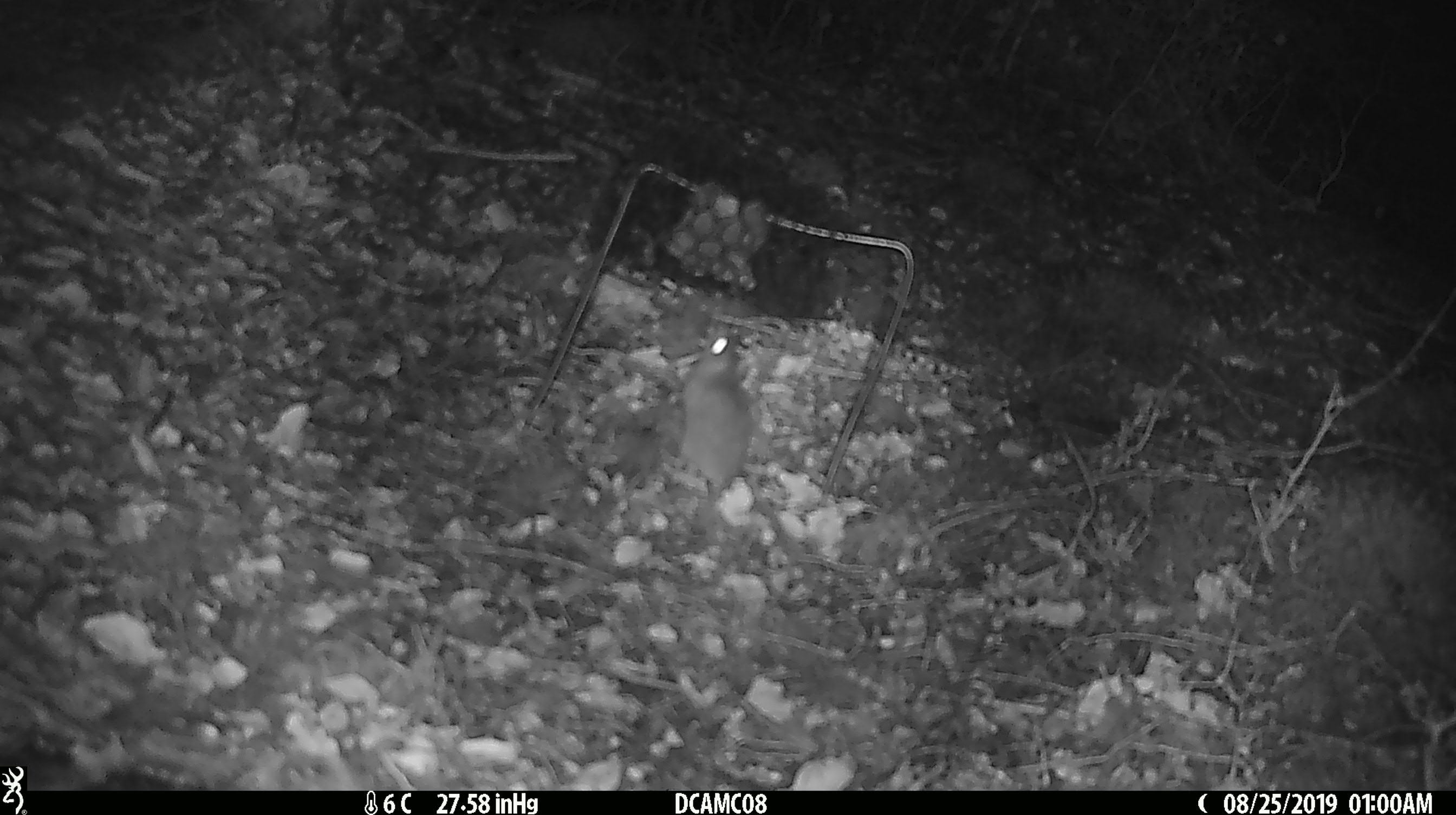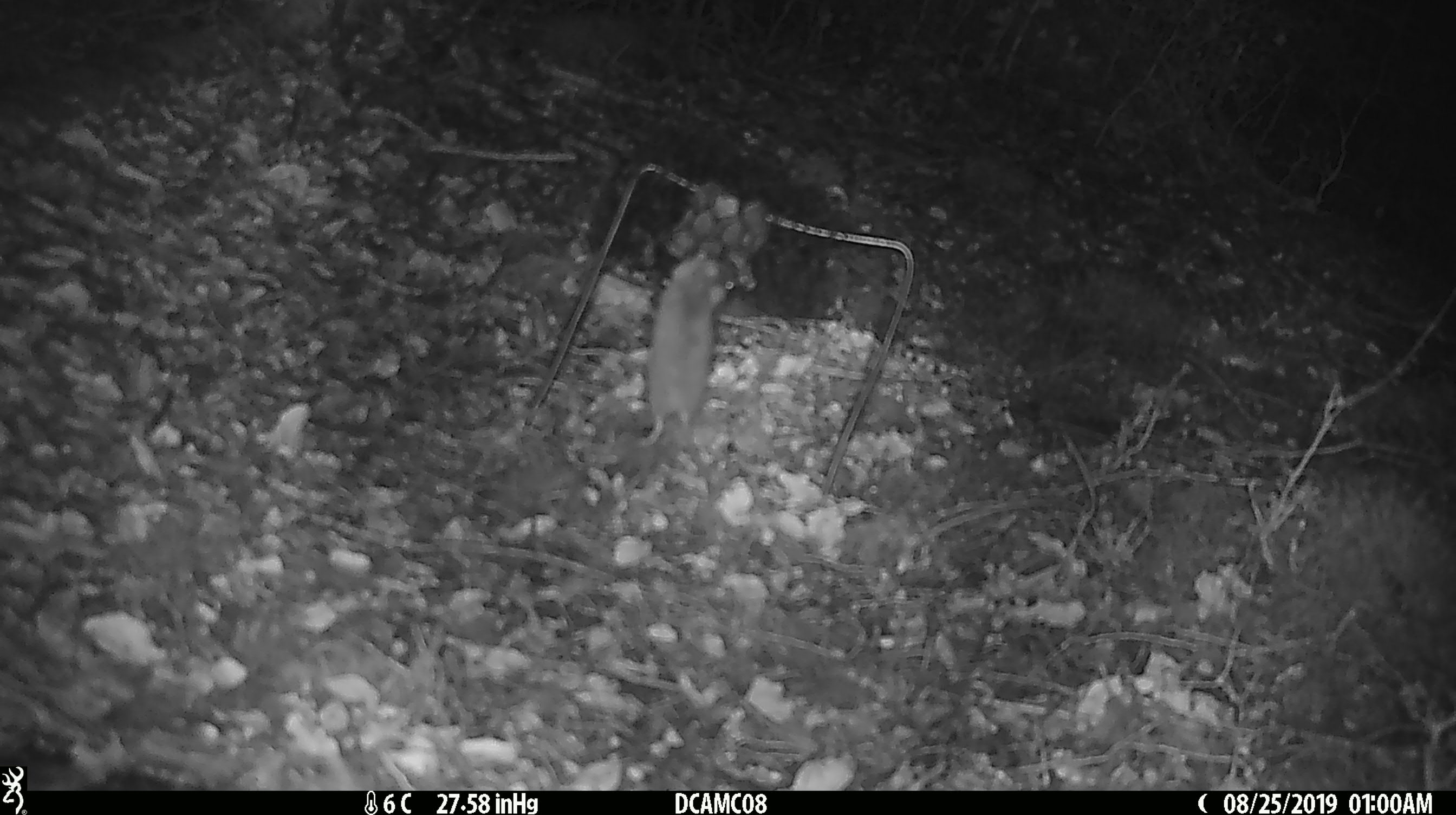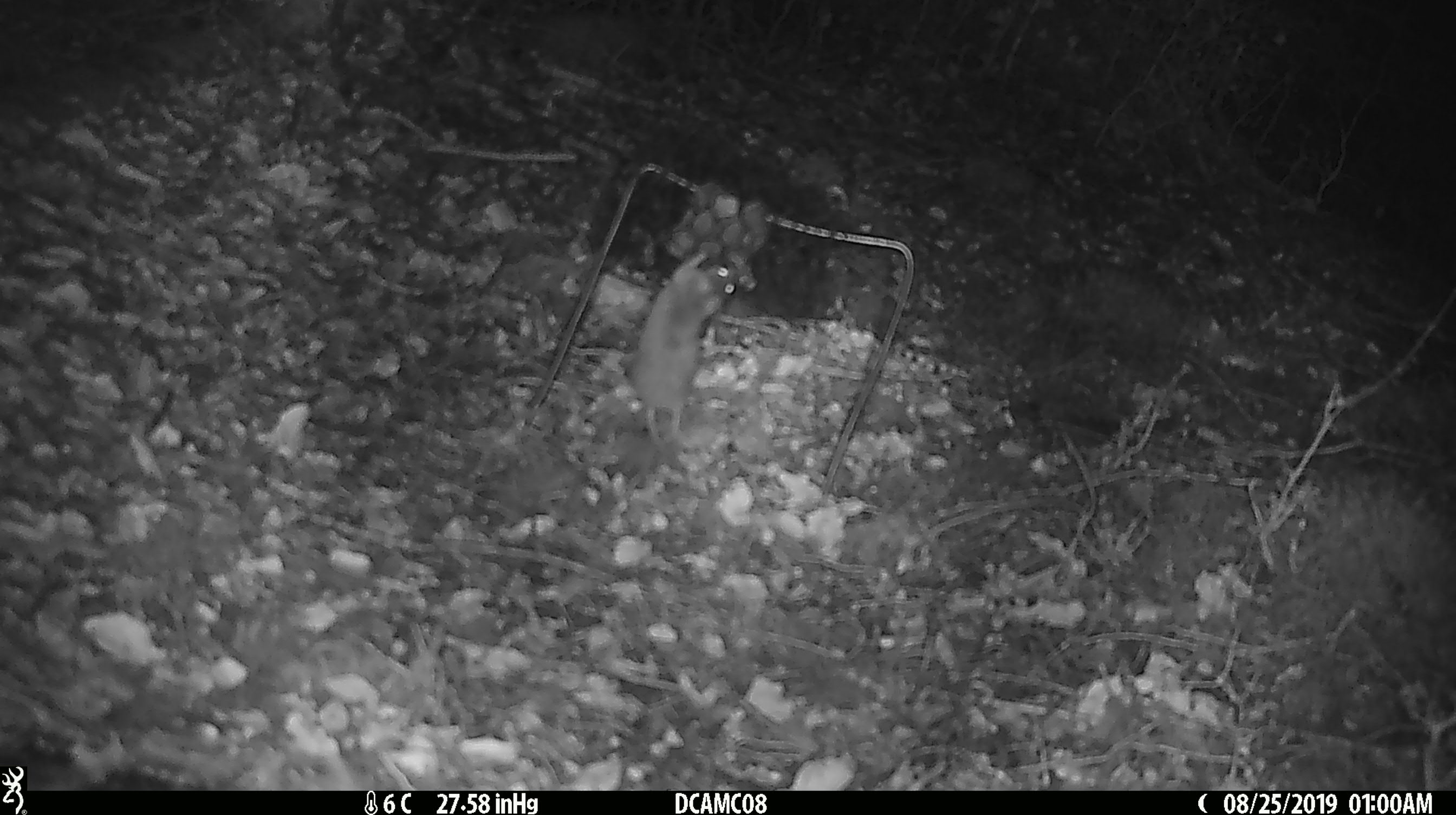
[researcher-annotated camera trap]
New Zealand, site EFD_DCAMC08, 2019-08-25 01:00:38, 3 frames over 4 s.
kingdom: Animalia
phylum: Chordata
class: Mammalia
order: Rodentia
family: Muridae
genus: Mus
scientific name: Mus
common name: mouse